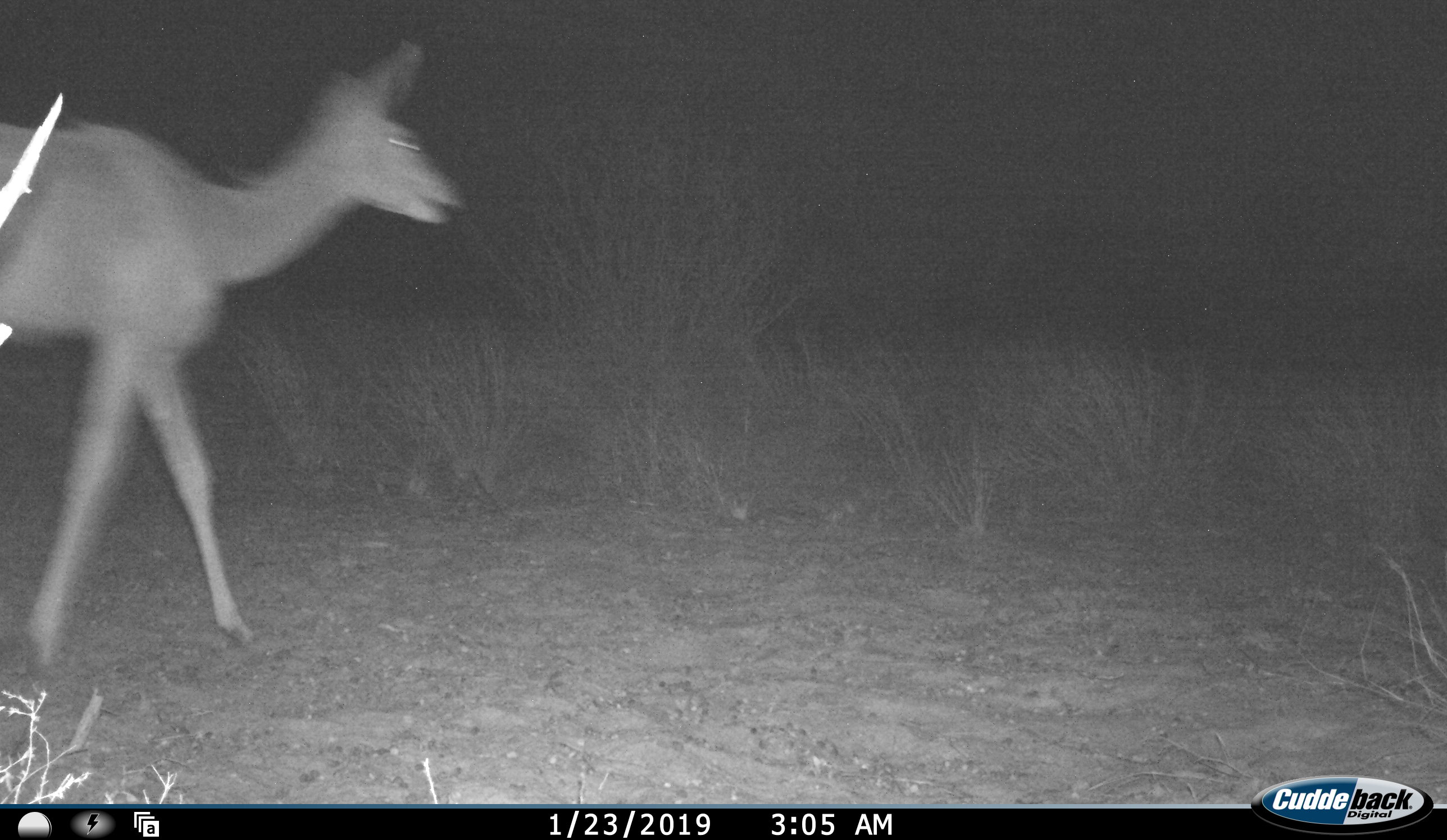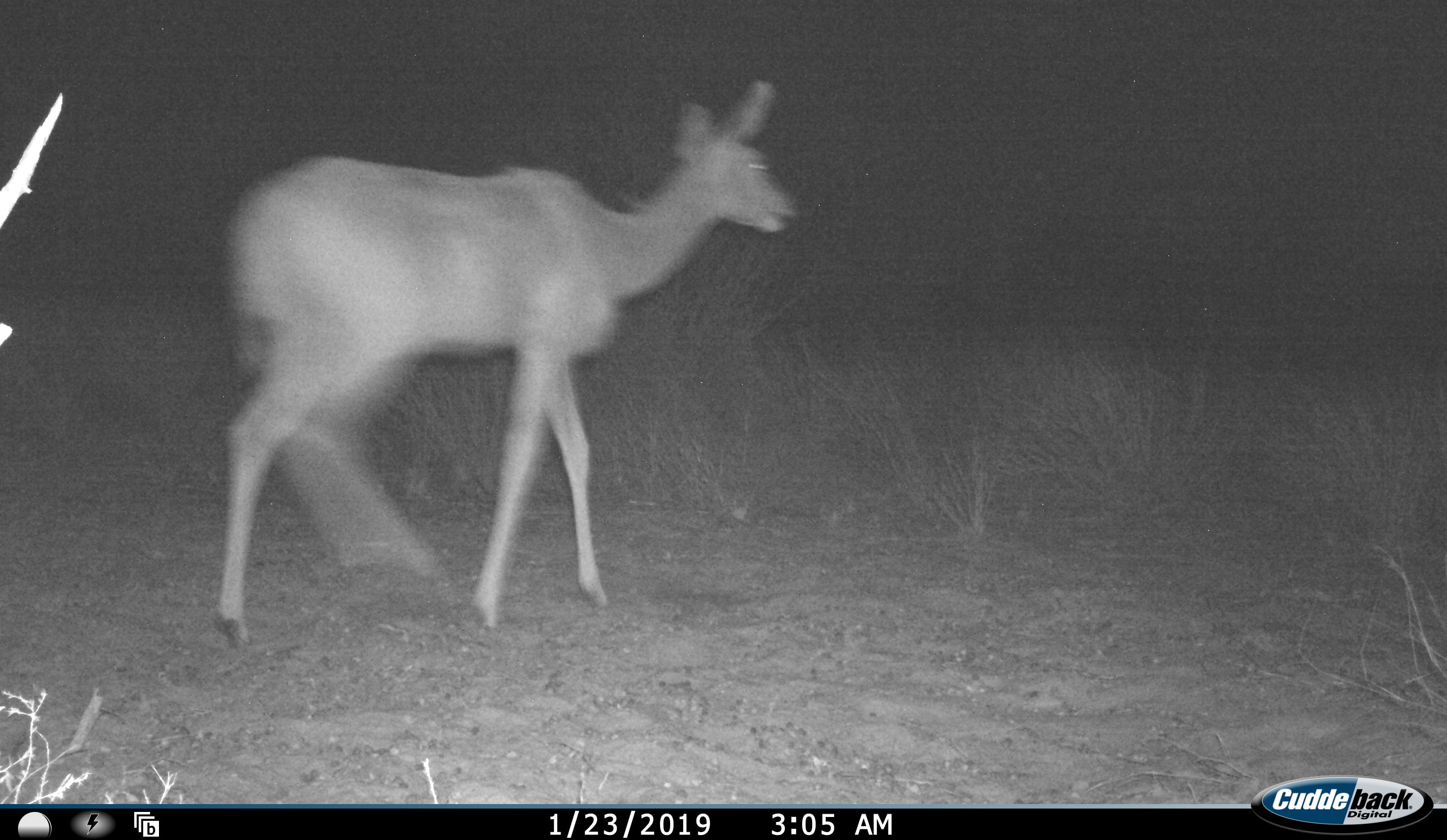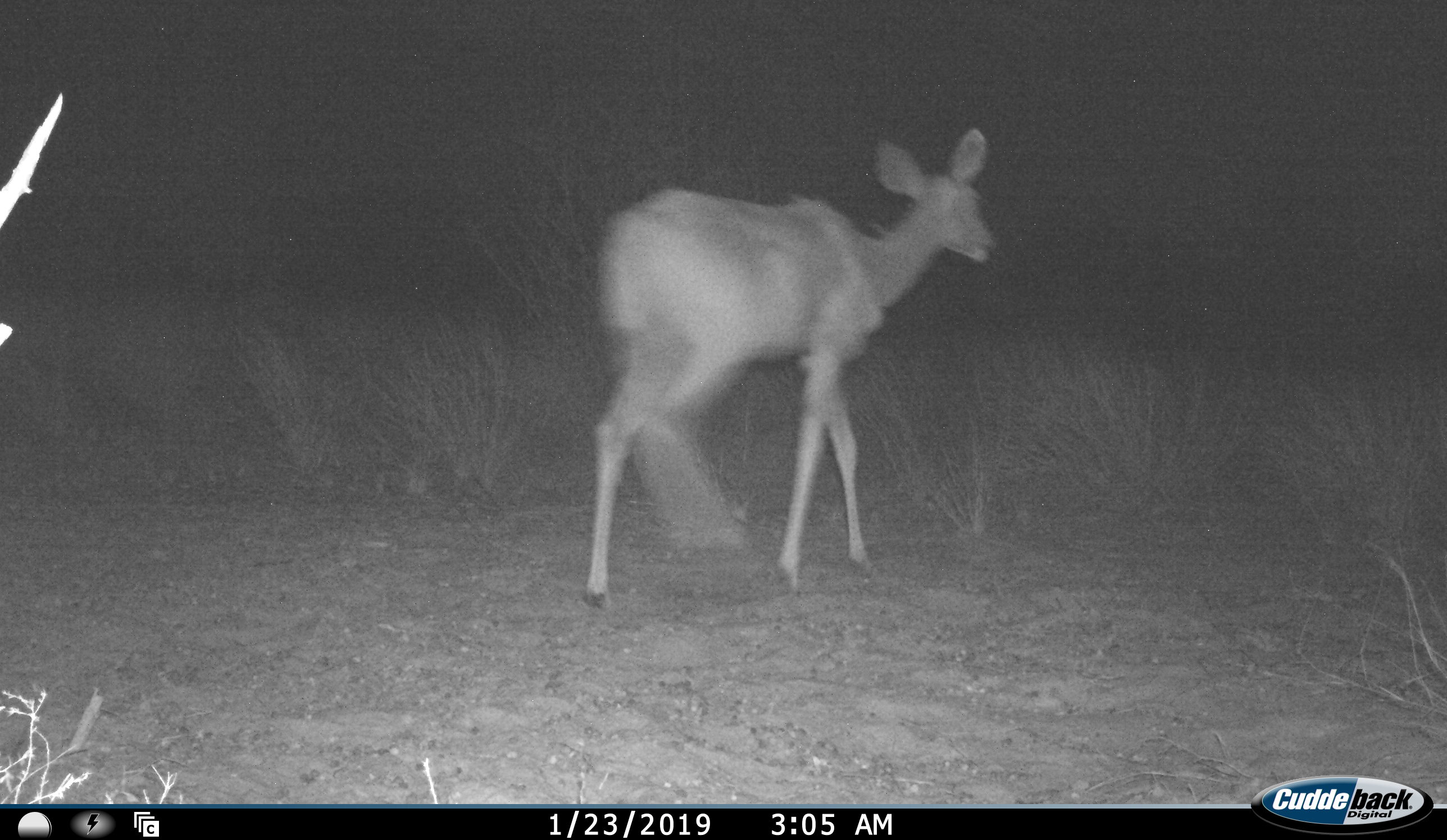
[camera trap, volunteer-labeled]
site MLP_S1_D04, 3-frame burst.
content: unidentified animal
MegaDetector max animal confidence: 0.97